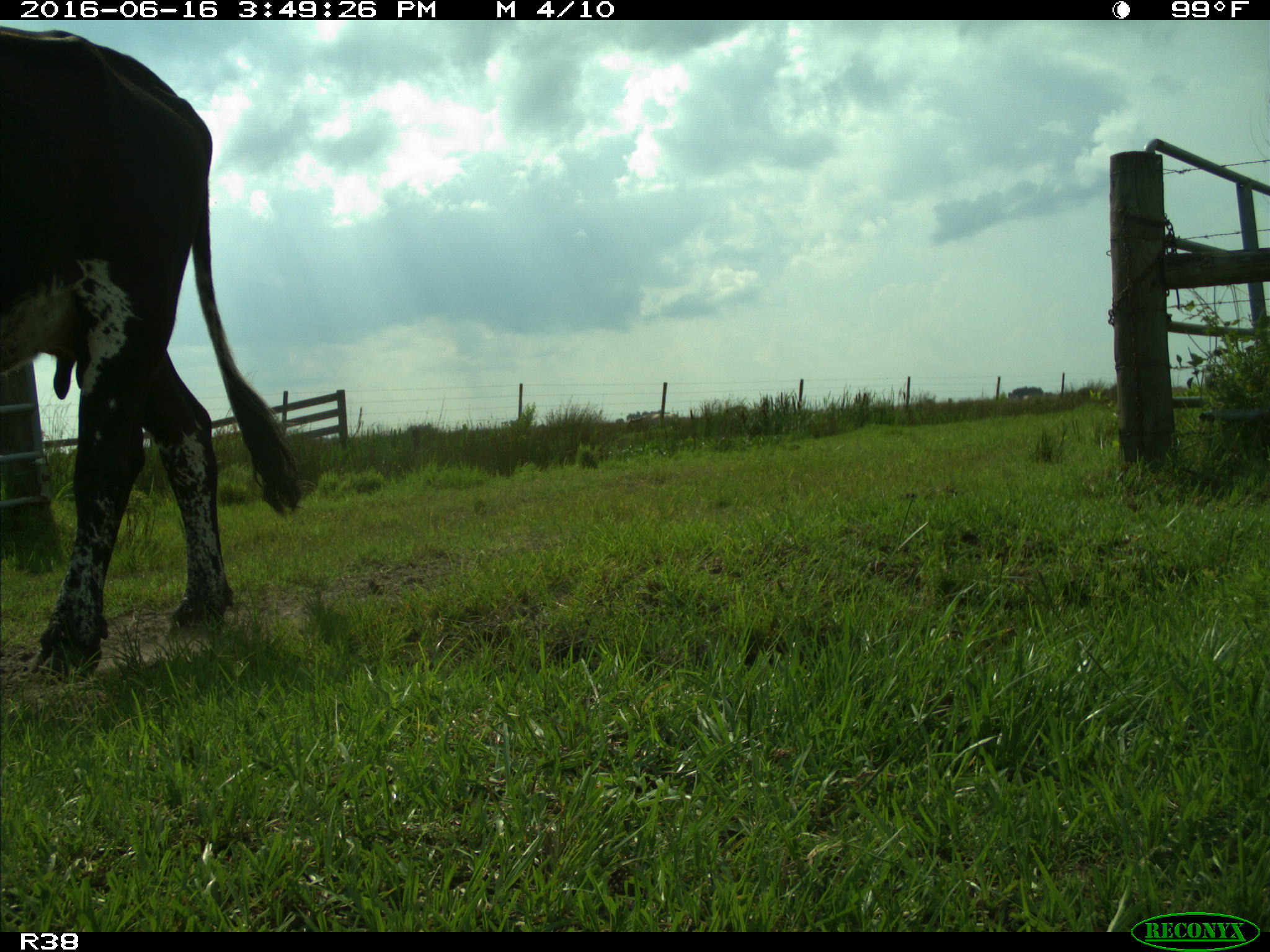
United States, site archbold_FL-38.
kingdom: Animalia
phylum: Chordata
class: Mammalia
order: Artiodactyla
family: Bovidae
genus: Bos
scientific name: Bos taurus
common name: domestic cow